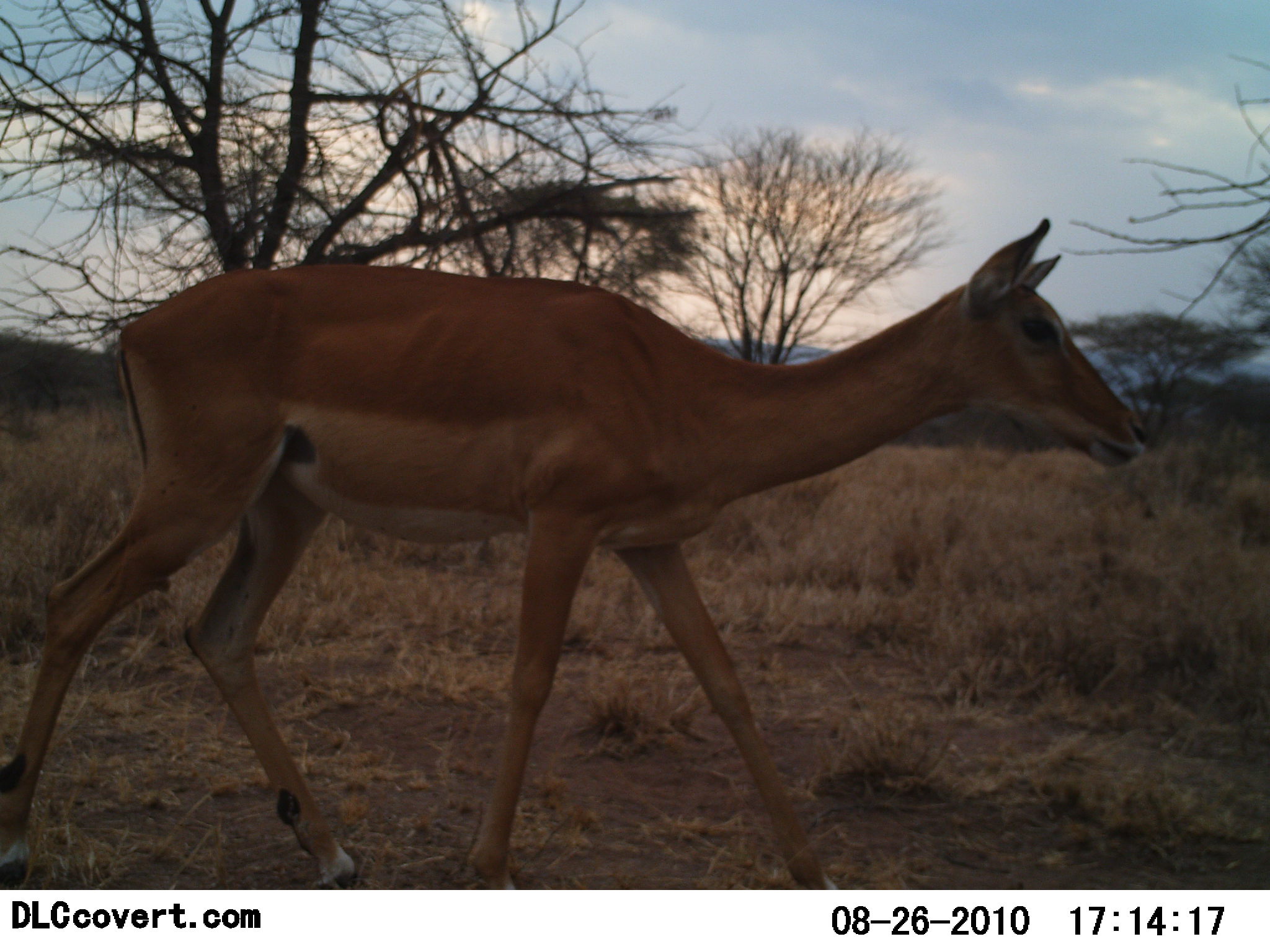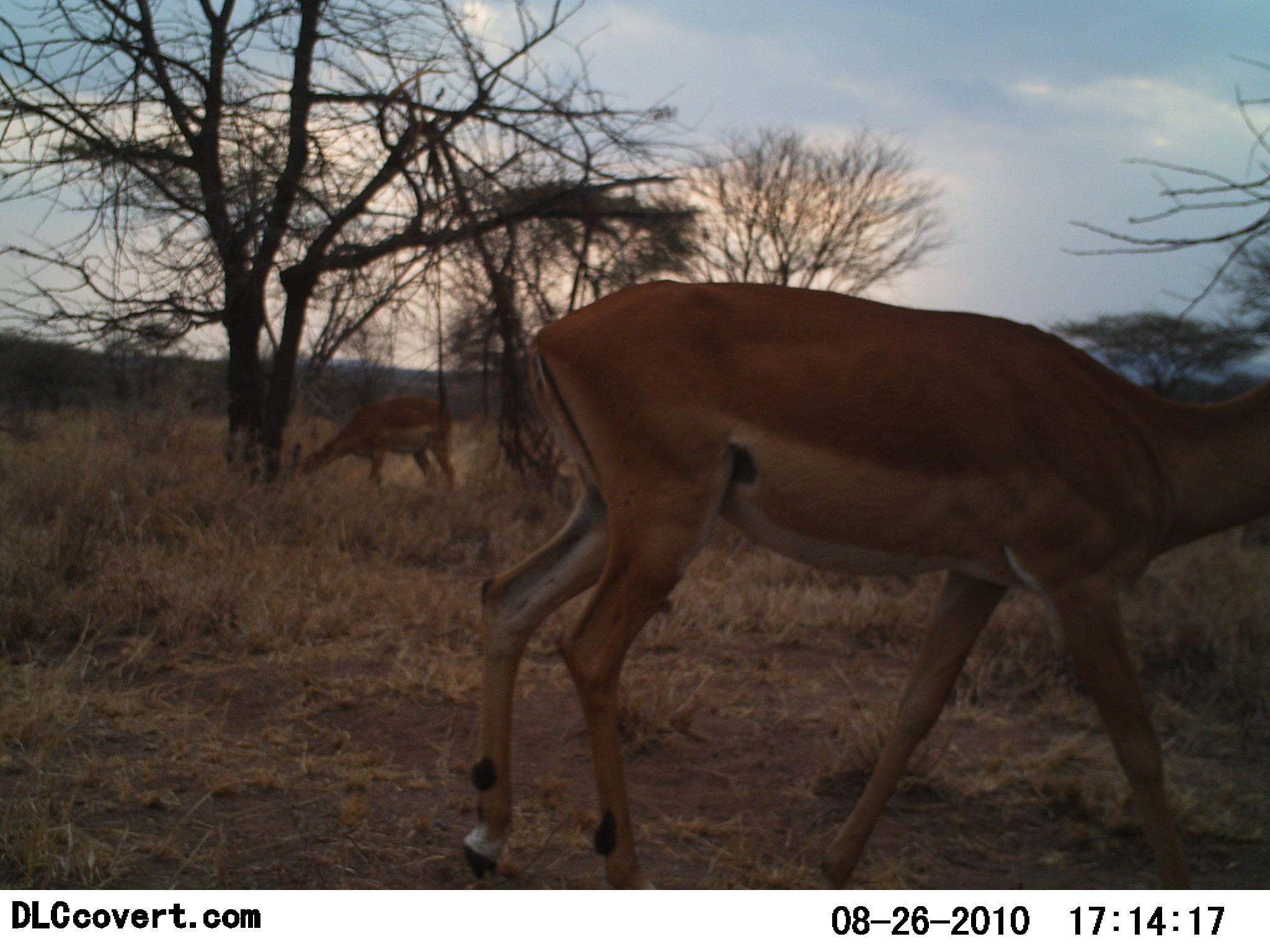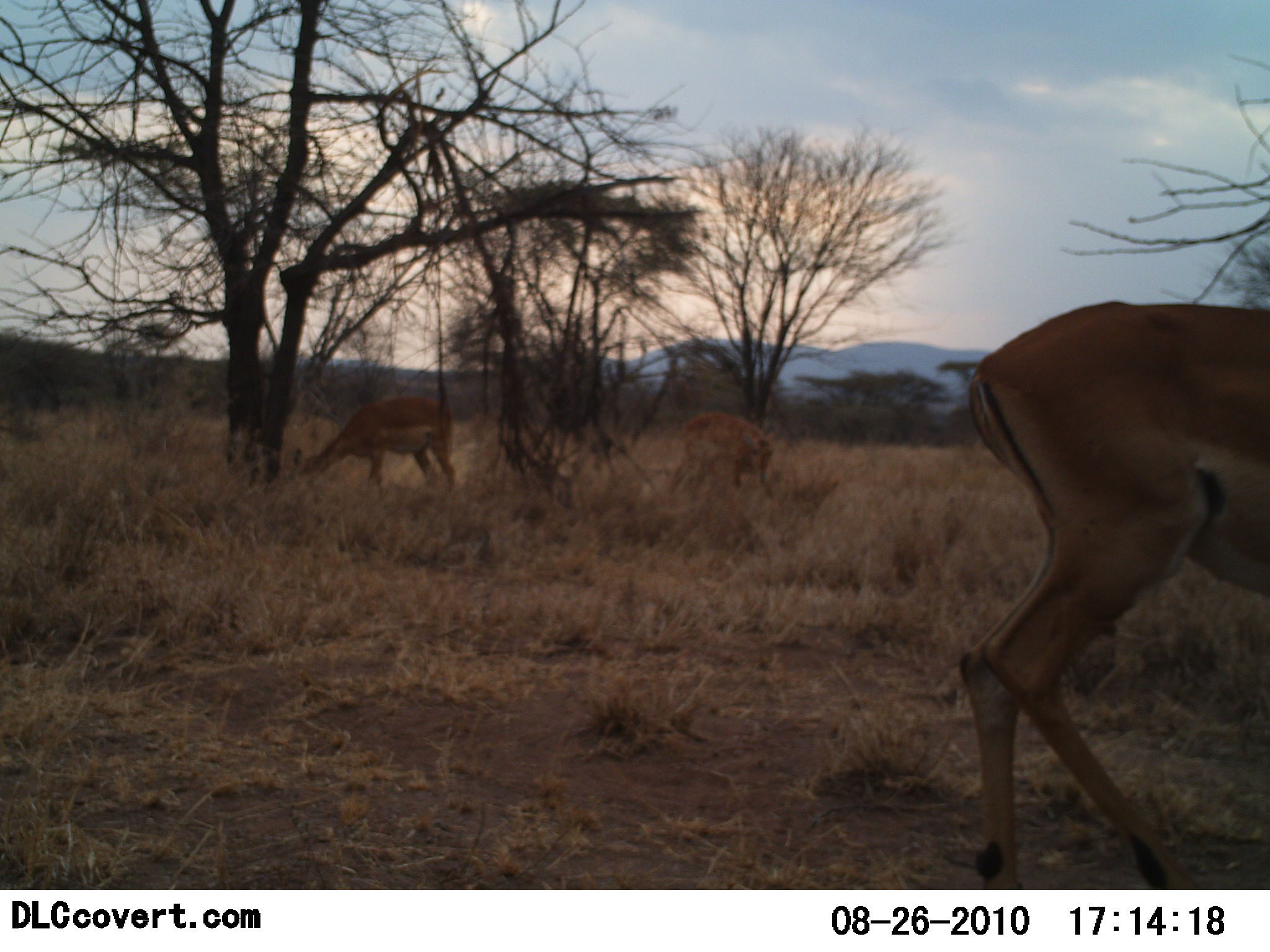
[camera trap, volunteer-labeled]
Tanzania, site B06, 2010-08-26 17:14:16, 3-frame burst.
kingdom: Animalia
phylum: Chordata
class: Mammalia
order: Artiodactyla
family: Bovidae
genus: Aepyceros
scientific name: Aepyceros melampus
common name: impala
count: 2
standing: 33%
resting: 0%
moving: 92%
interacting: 0%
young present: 0%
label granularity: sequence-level